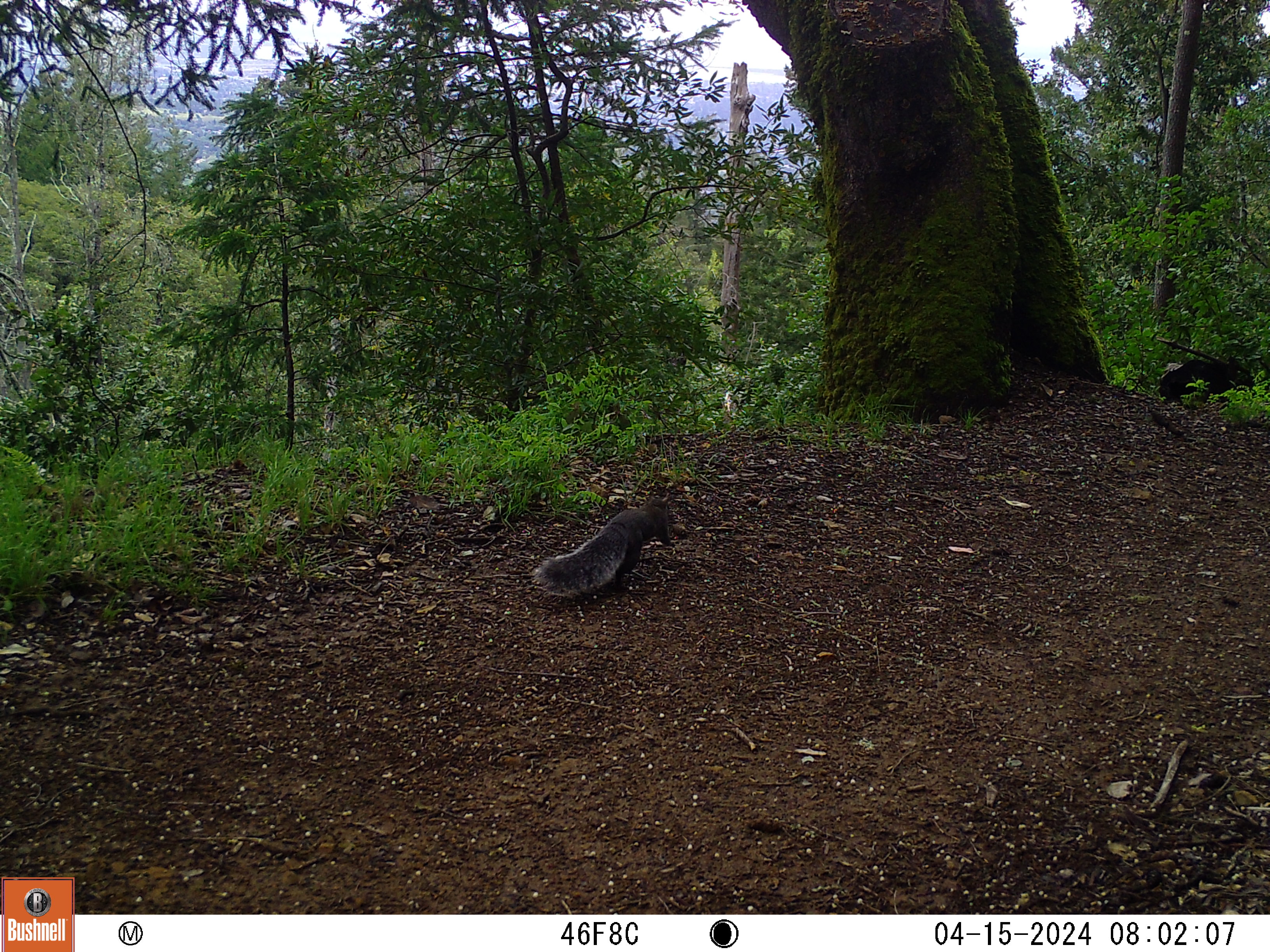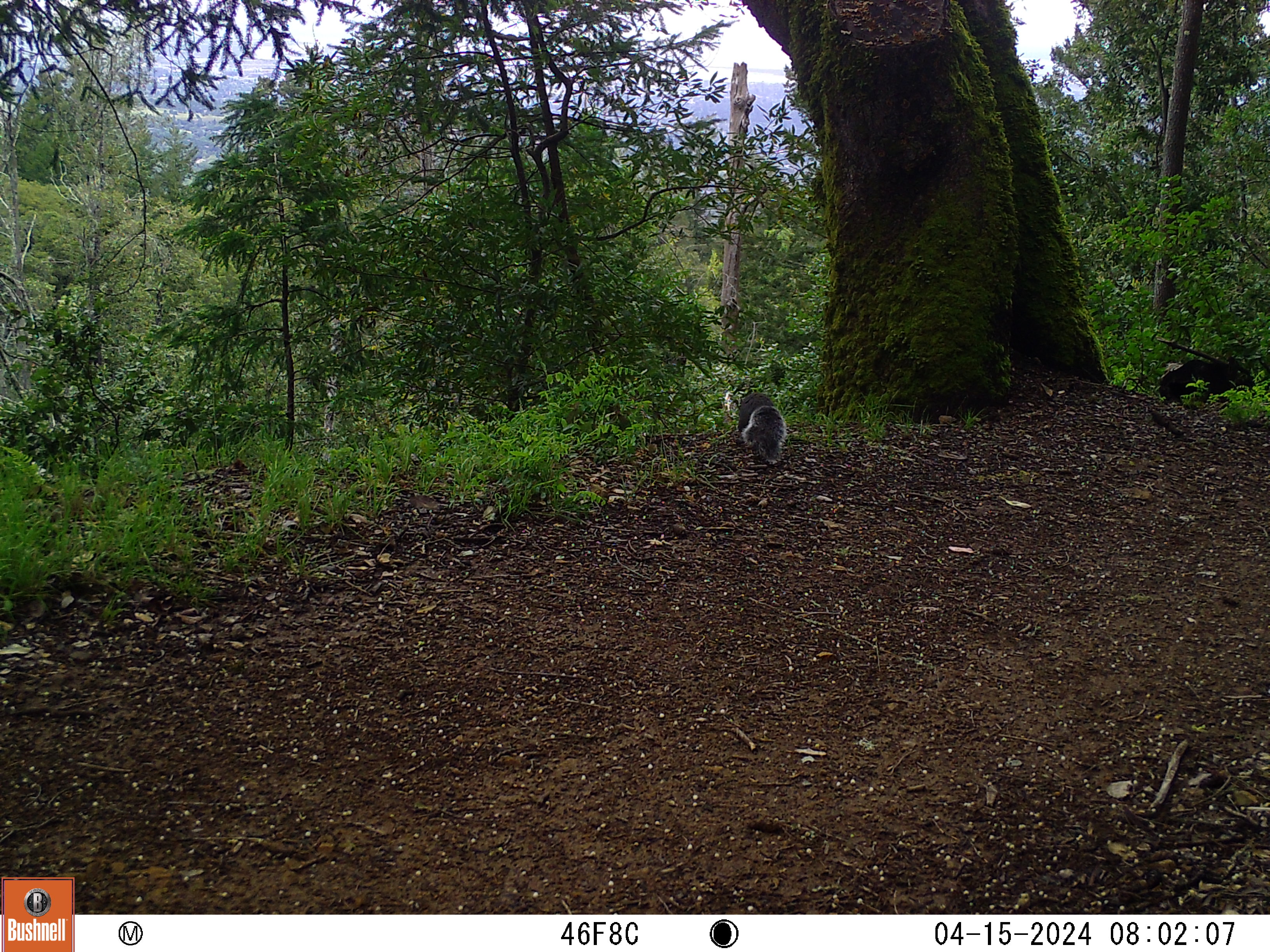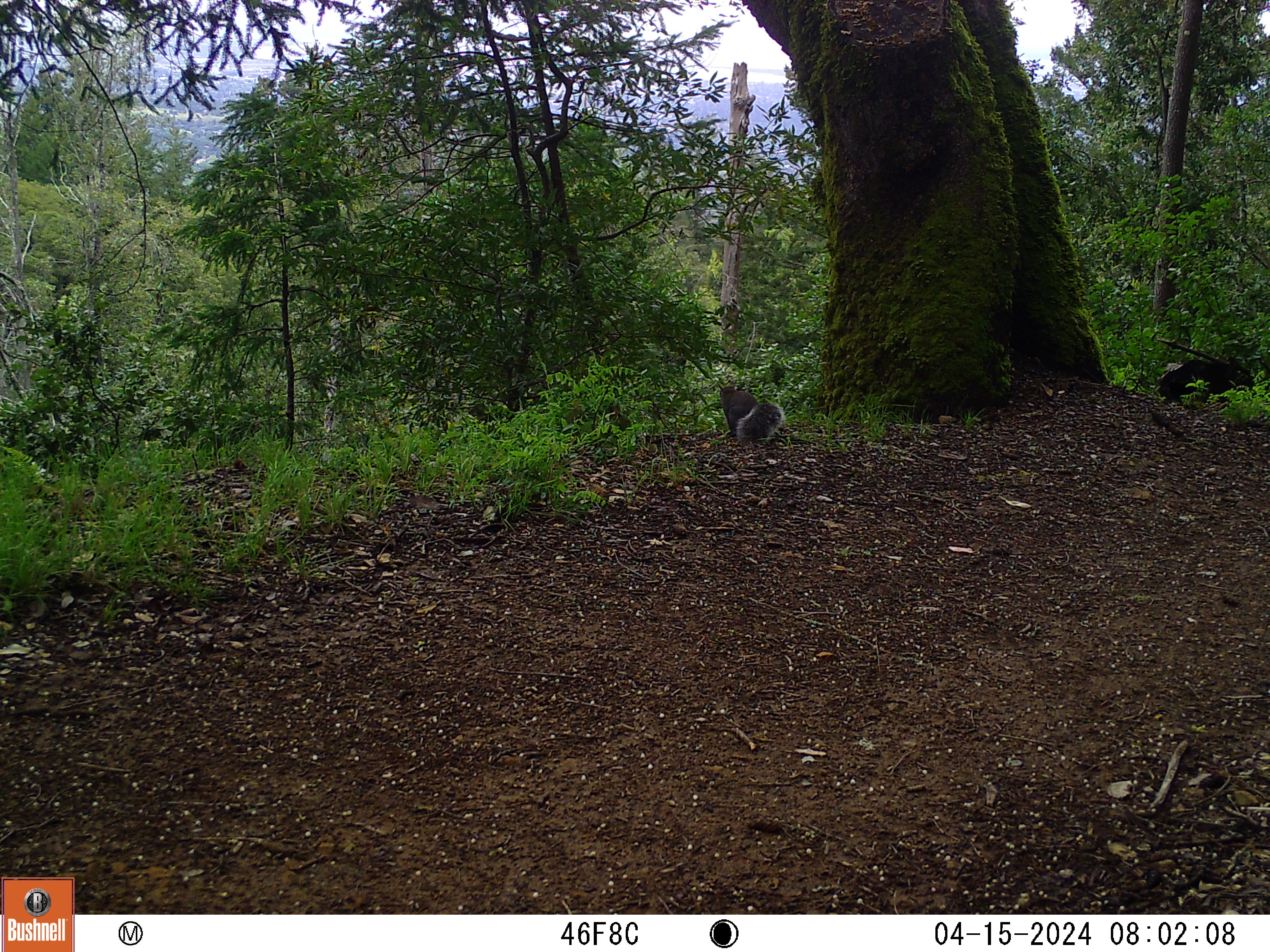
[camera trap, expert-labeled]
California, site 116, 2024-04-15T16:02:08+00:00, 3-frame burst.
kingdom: Animalia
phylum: Chordata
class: Mammalia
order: Rodentia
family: Sciuridae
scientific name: Sciuridae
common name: squirrel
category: unknown squirrel